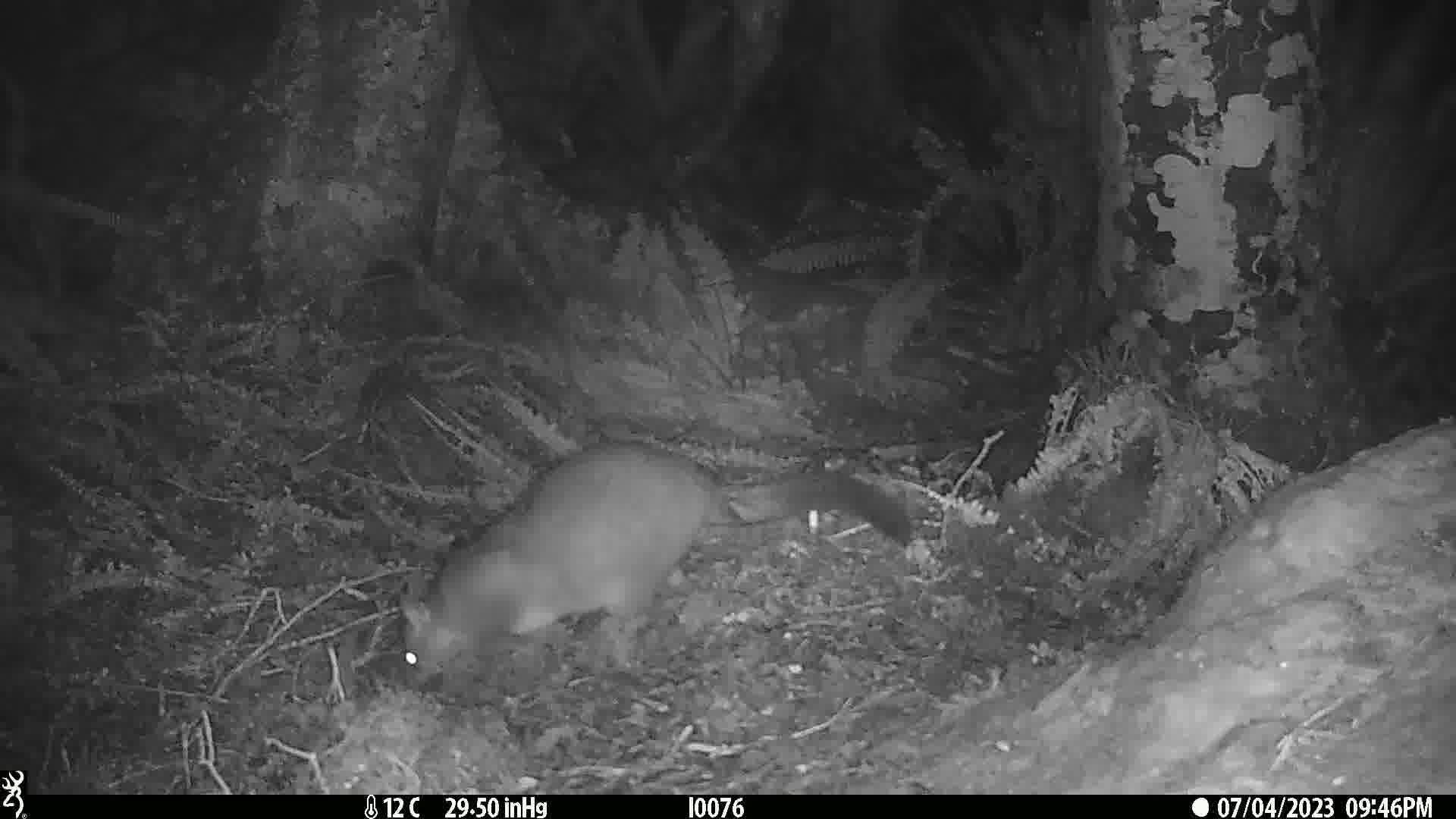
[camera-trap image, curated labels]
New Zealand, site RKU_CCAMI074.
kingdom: Animalia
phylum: Chordata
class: Mammalia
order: Diprotodontia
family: Phalangeridae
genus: Trichosurus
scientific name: Trichosurus vulpecula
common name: common brushtail possum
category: possum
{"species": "possum (common brushtail possum) (Trichosurus vulpecula)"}